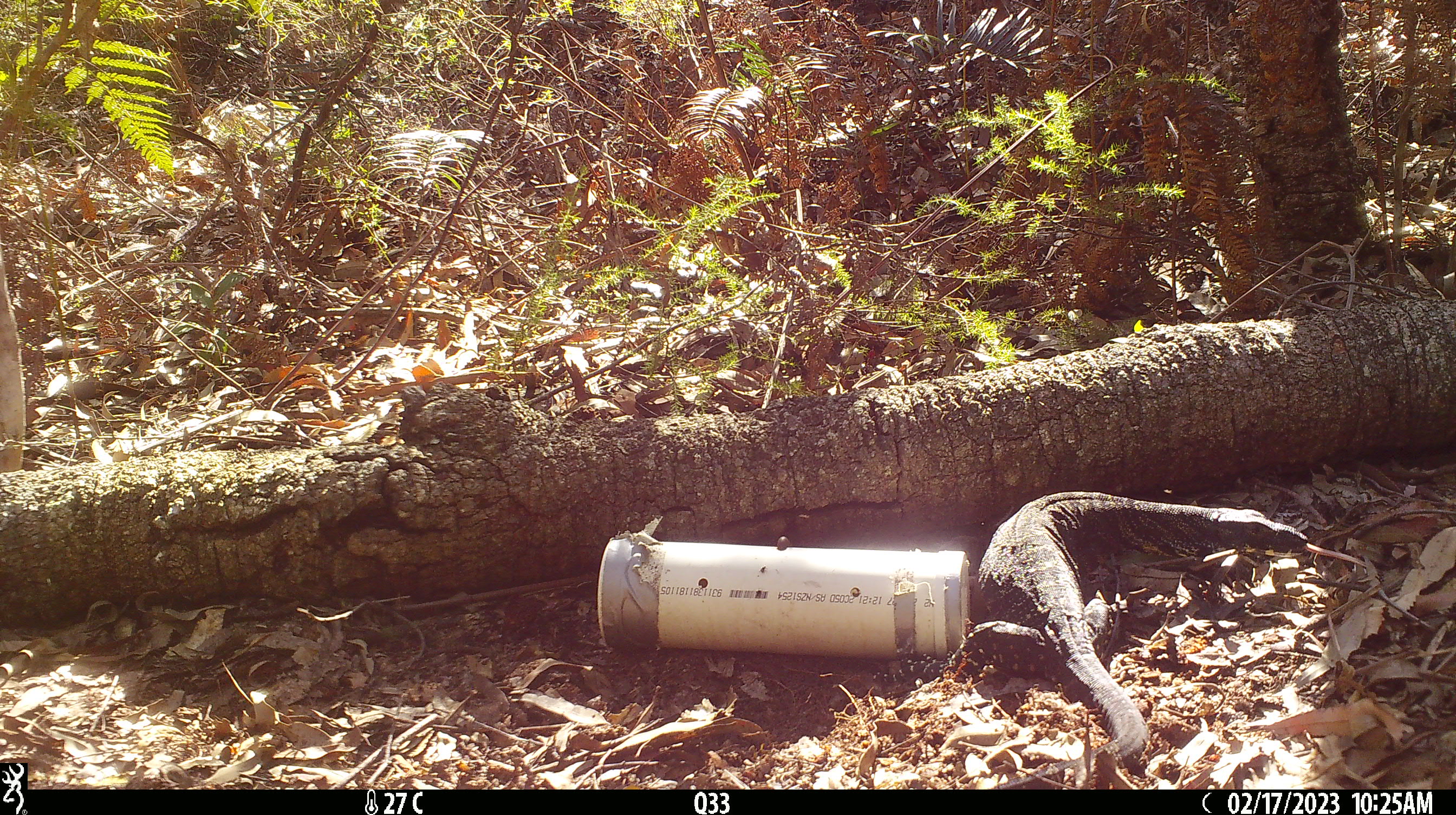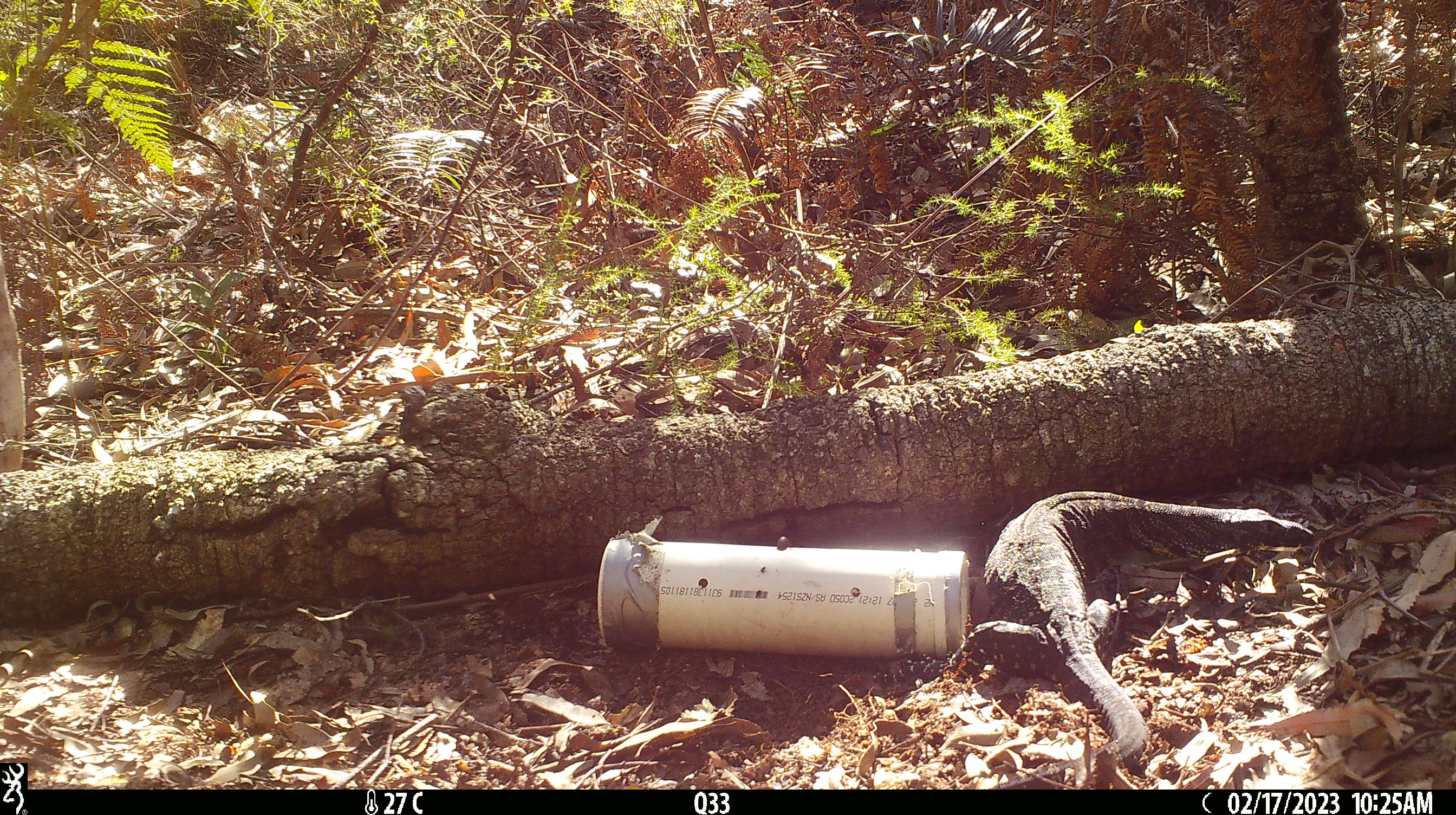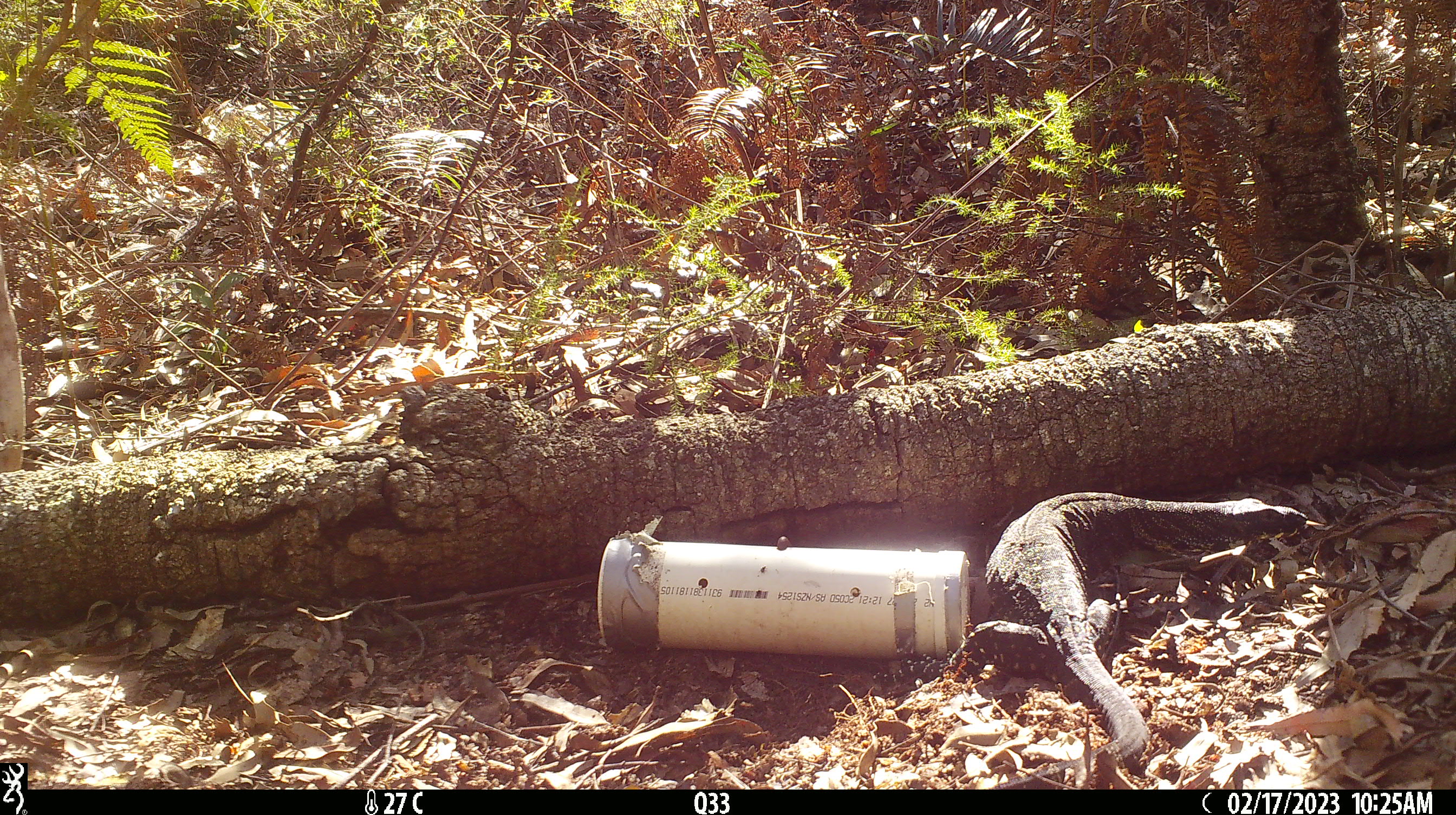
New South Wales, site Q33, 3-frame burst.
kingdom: Animalia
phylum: Chordata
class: Reptilia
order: Squamata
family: Varanidae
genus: Varanus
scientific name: Varanus varius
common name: lace monitor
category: goanna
Goanna (lace monitor) (Varanus varius).